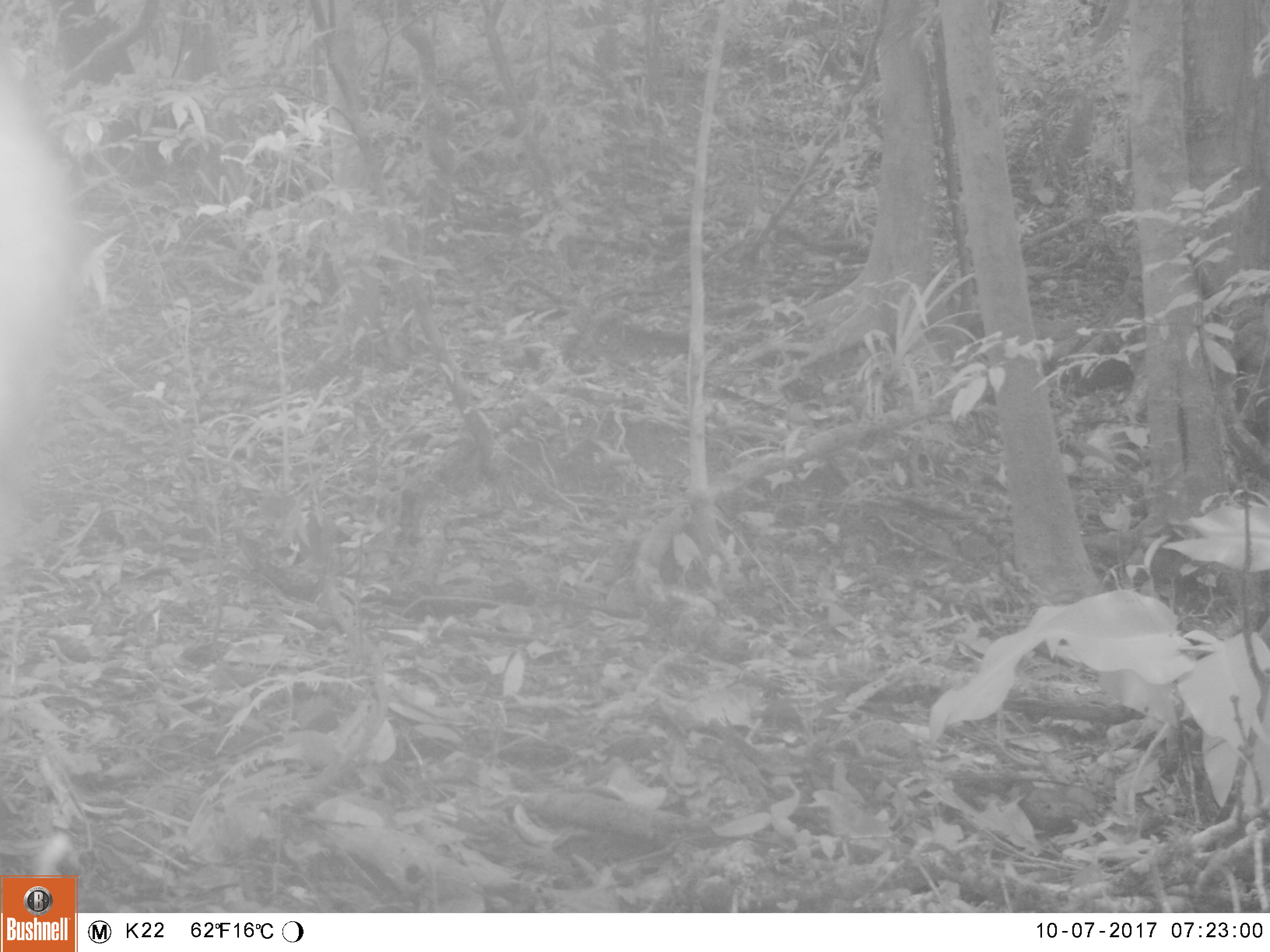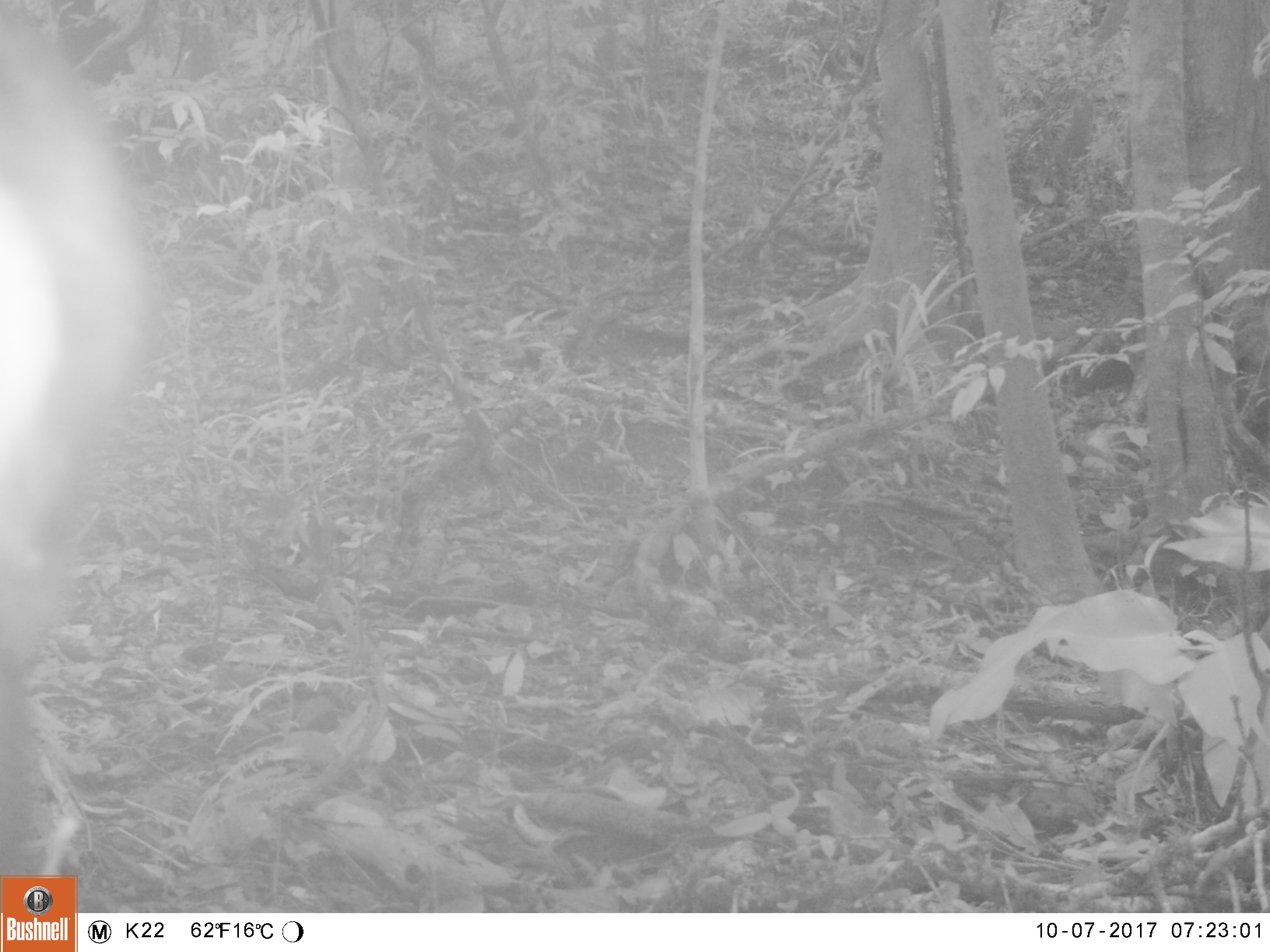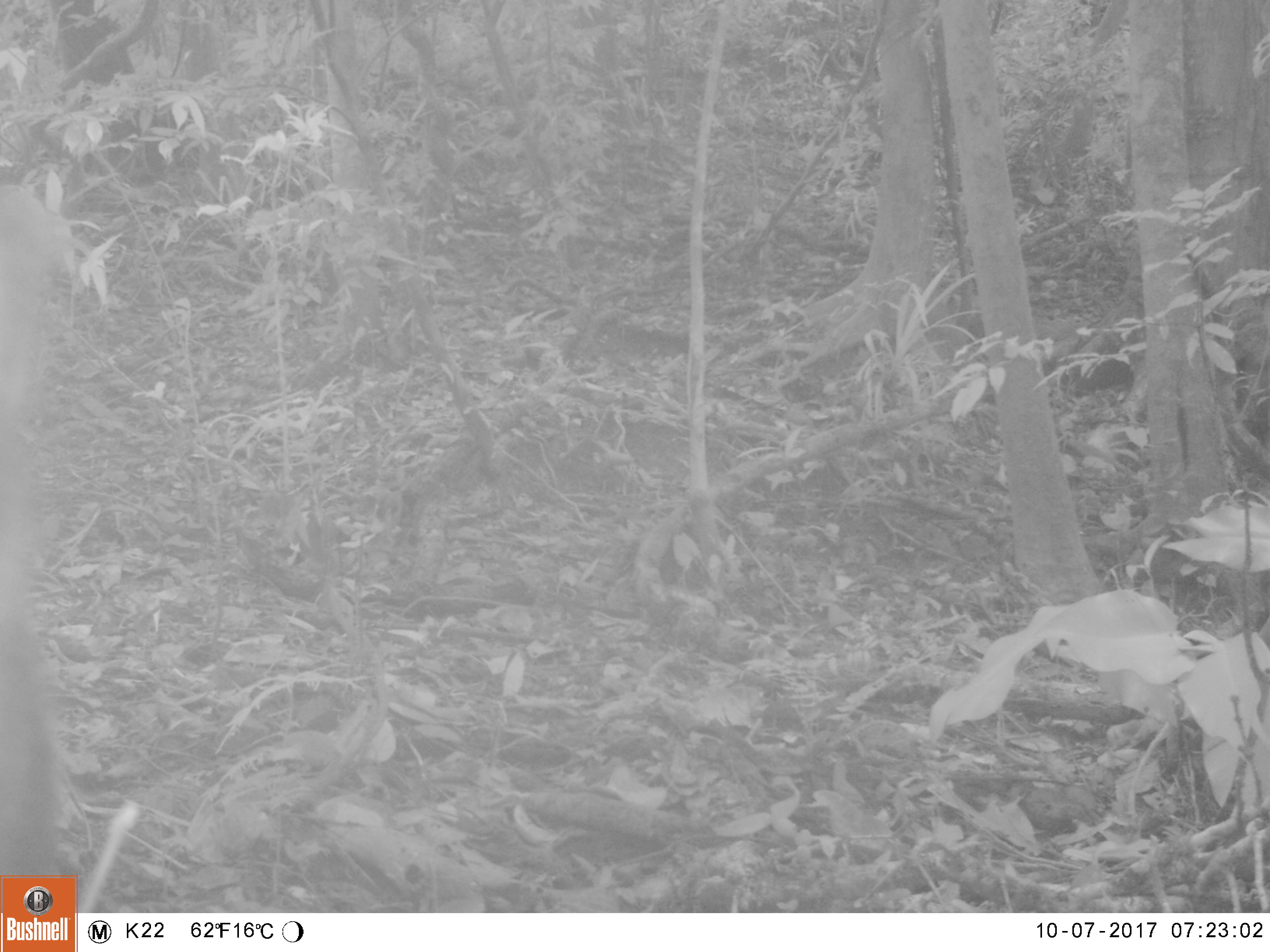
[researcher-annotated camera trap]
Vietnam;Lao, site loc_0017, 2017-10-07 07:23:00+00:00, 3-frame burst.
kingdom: Animalia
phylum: Chordata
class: Mammalia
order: Primates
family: Cercopithecidae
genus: Macaca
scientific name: Macaca arctoides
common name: stump-tailed macaque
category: stump tailed macaque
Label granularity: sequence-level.